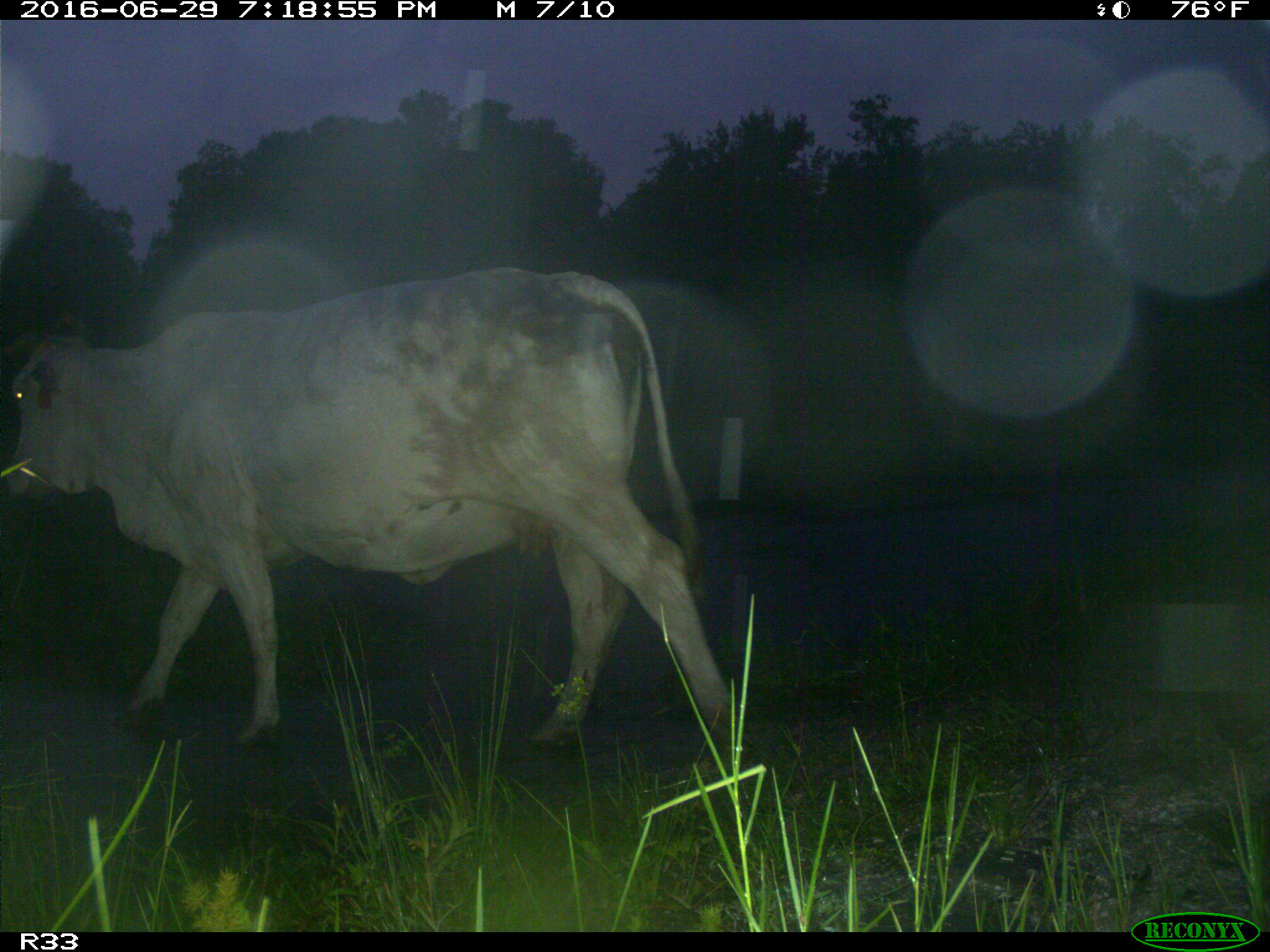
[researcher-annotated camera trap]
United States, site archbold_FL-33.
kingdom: Animalia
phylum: Chordata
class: Mammalia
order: Artiodactyla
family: Bovidae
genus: Bos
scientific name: Bos taurus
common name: domestic cow